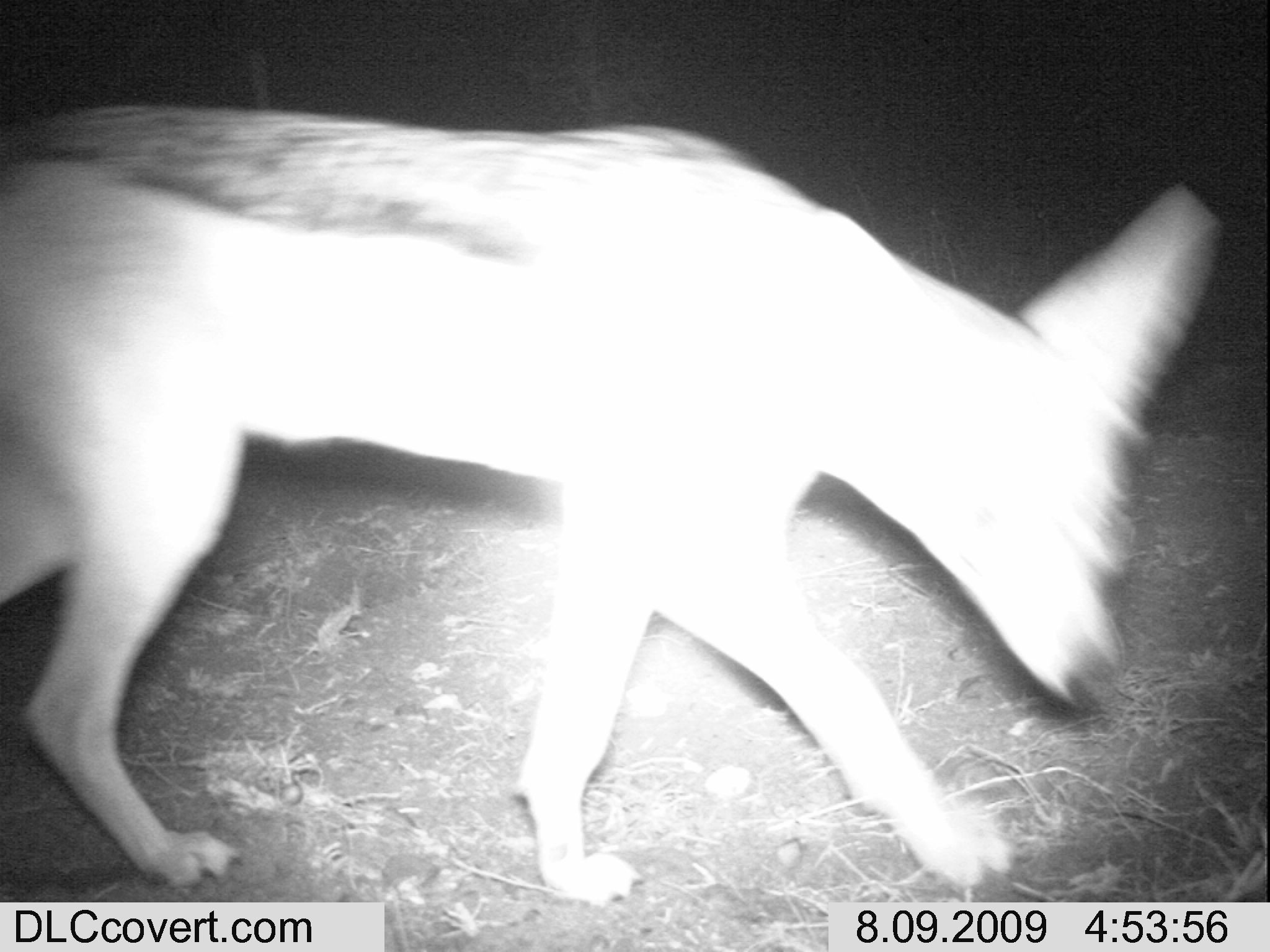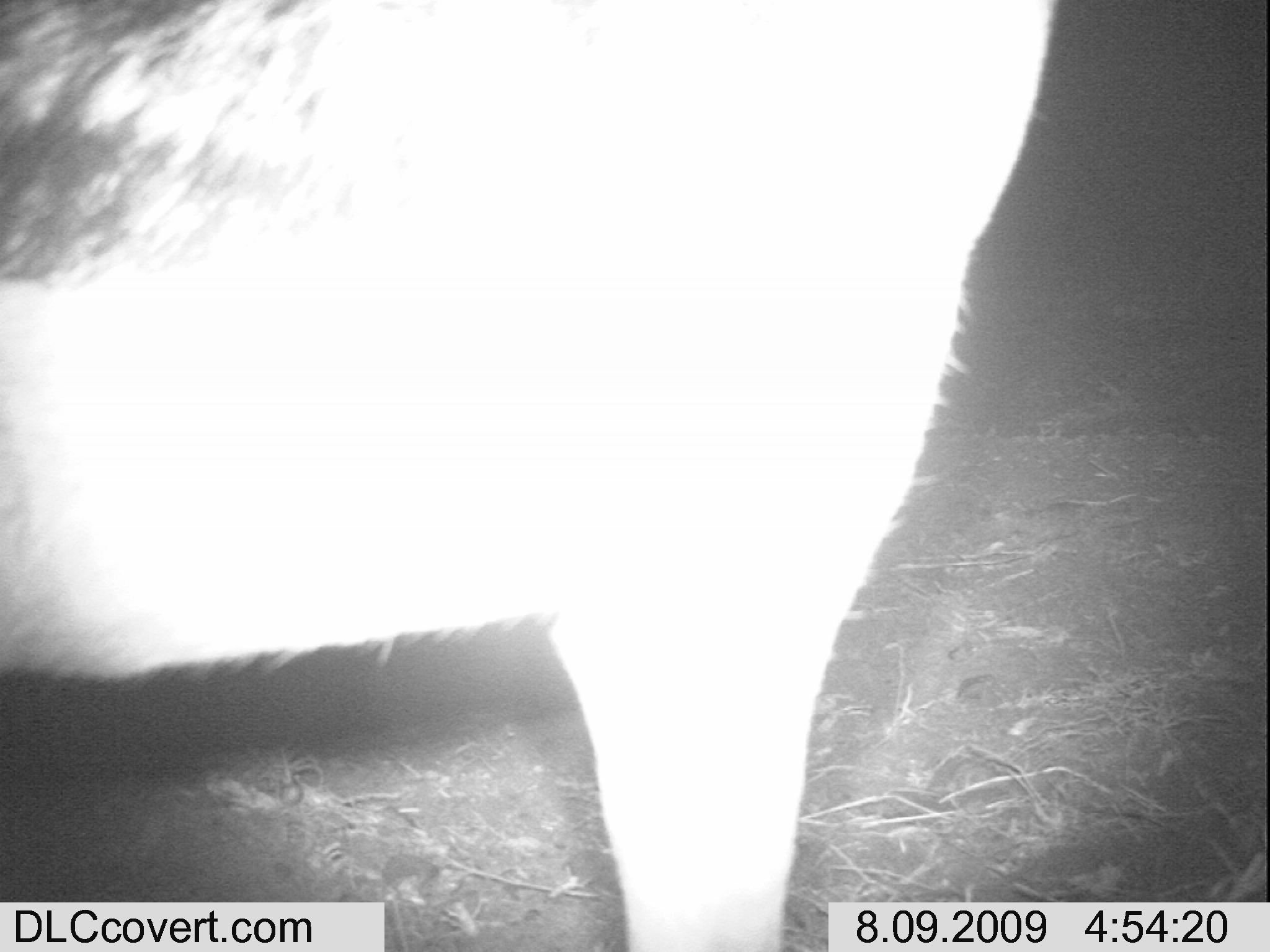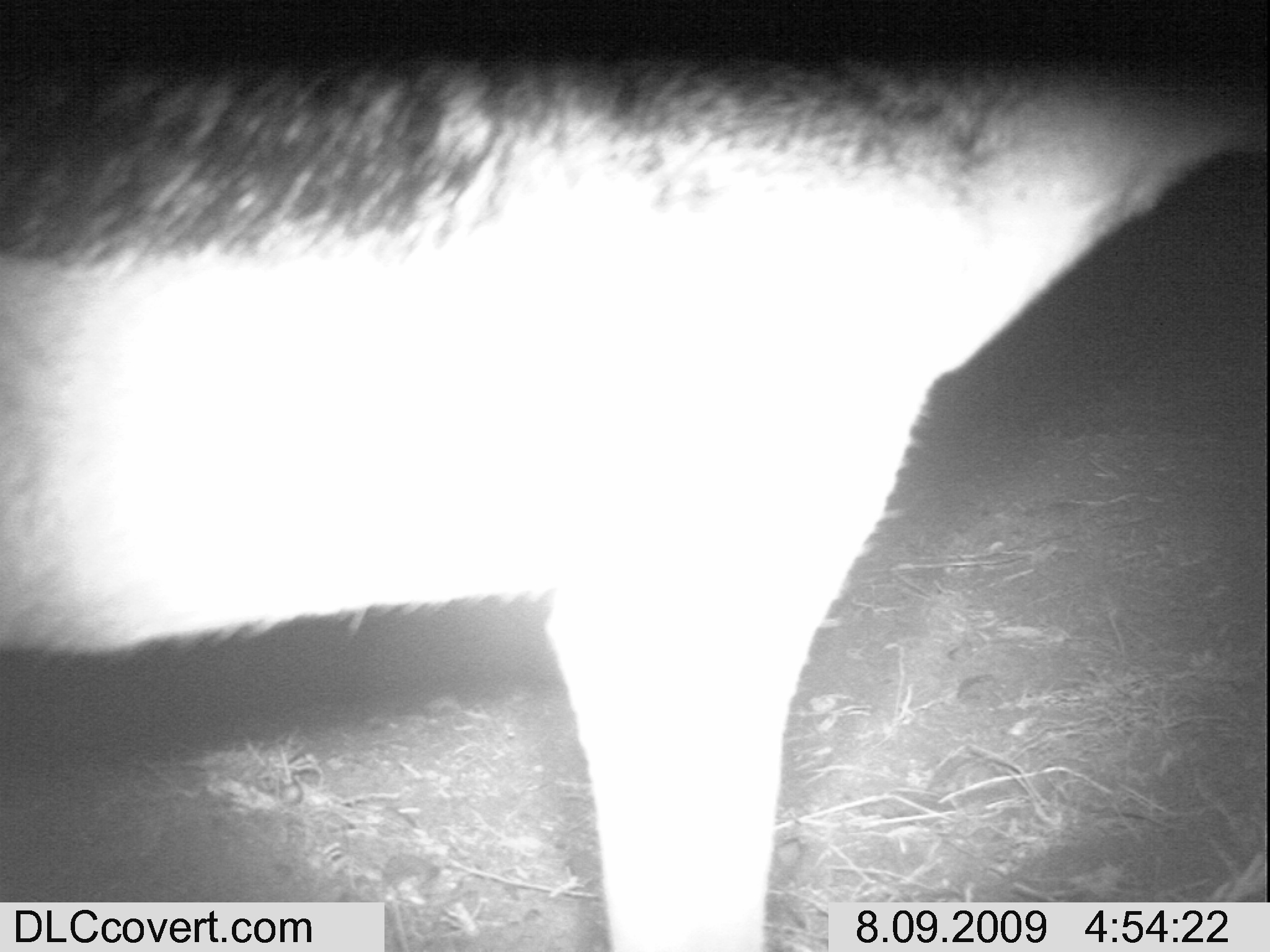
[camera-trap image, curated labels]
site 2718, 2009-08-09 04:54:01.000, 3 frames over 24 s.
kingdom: Animalia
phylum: Chordata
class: Mammalia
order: Carnivora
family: Canidae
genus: Lupulella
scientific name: Lupulella mesomelas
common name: black-backed jackal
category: canis mesomelas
Canis mesomelas (black-backed jackal) (Lupulella mesomelas), count 1.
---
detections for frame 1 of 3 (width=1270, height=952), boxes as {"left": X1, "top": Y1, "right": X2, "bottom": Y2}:
canis mesomelas: {"left": 2, "top": 103, "right": 1222, "bottom": 904}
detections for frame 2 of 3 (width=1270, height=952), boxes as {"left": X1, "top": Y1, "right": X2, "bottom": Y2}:
canis mesomelas: {"left": 2, "top": 0, "right": 1055, "bottom": 950}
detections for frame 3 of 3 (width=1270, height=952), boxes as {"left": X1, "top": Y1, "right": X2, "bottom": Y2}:
canis mesomelas: {"left": 1, "top": 4, "right": 1269, "bottom": 951}